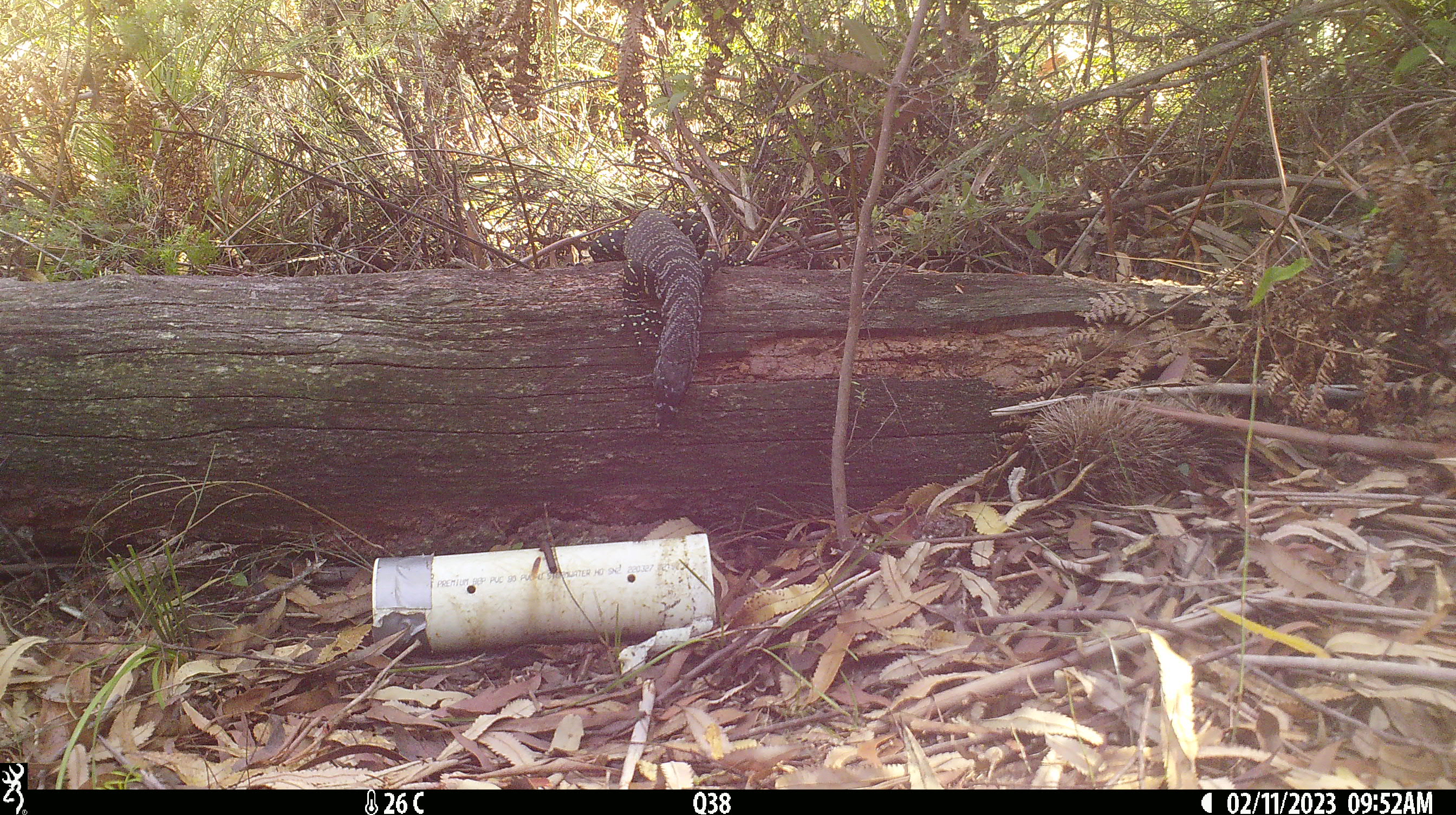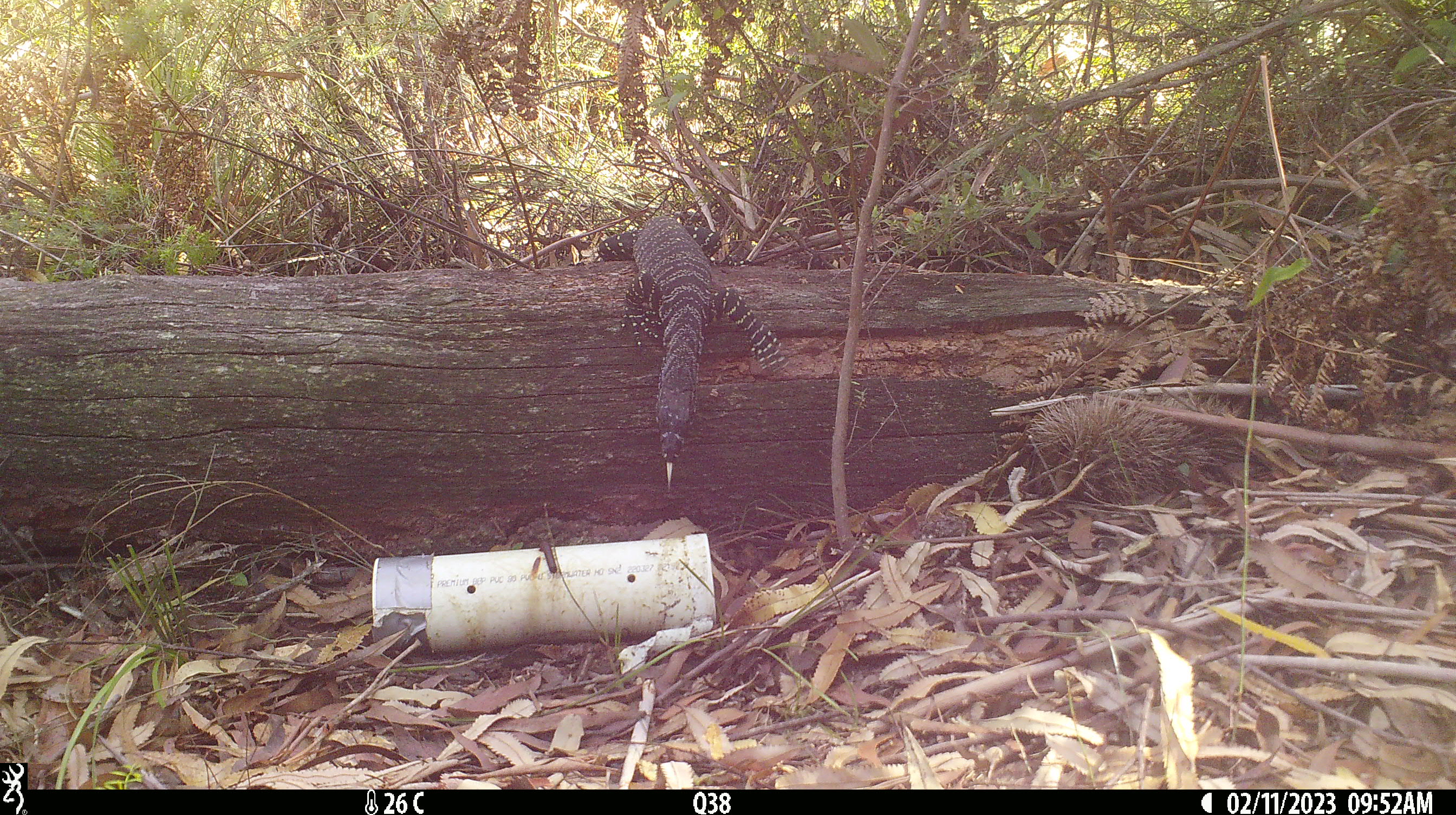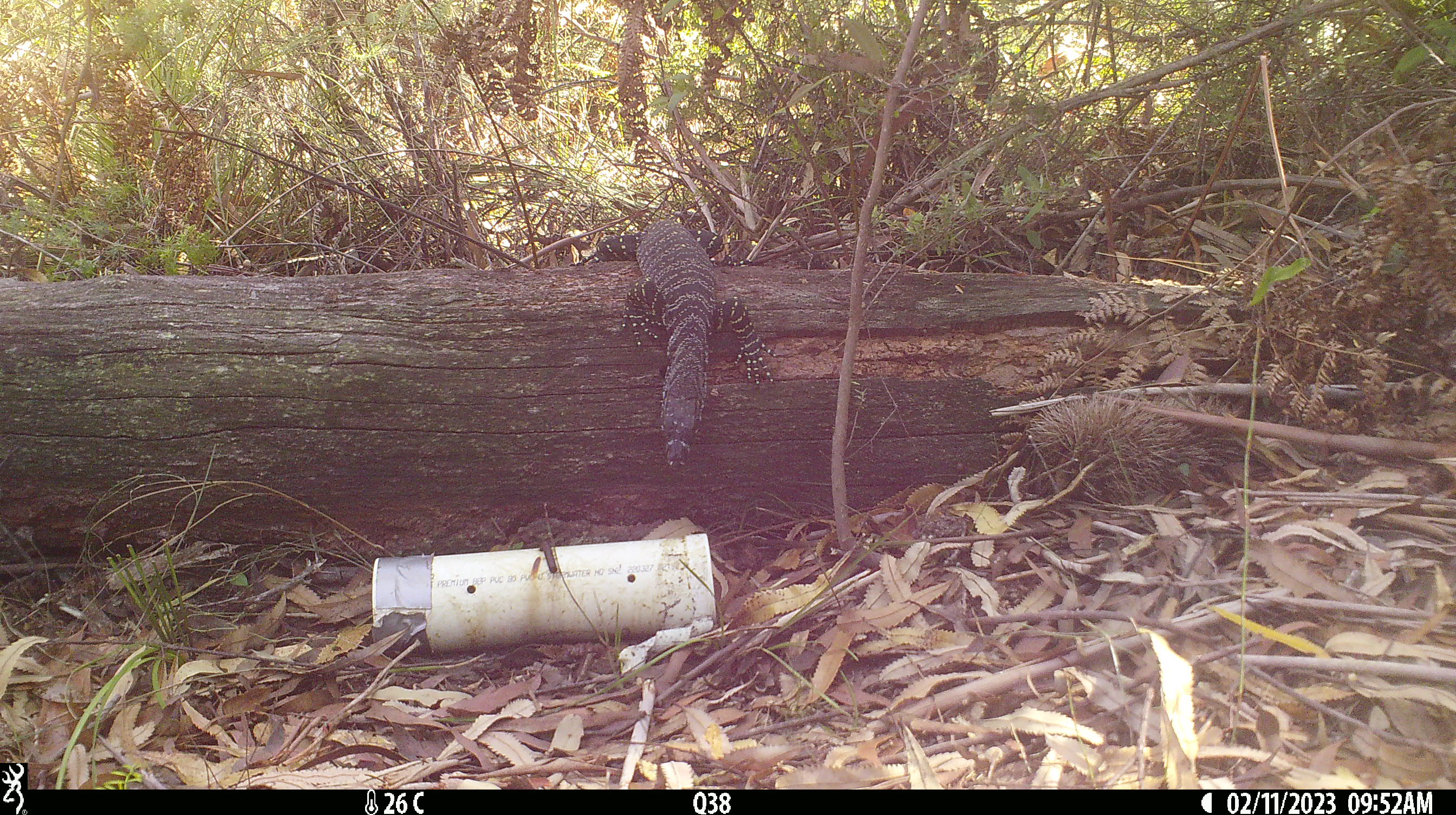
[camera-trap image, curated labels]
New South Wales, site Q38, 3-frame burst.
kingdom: Animalia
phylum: Chordata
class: Reptilia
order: Squamata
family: Varanidae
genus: Varanus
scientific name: Varanus varius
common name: lace monitor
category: goanna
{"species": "goanna (lace monitor) (Varanus varius)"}